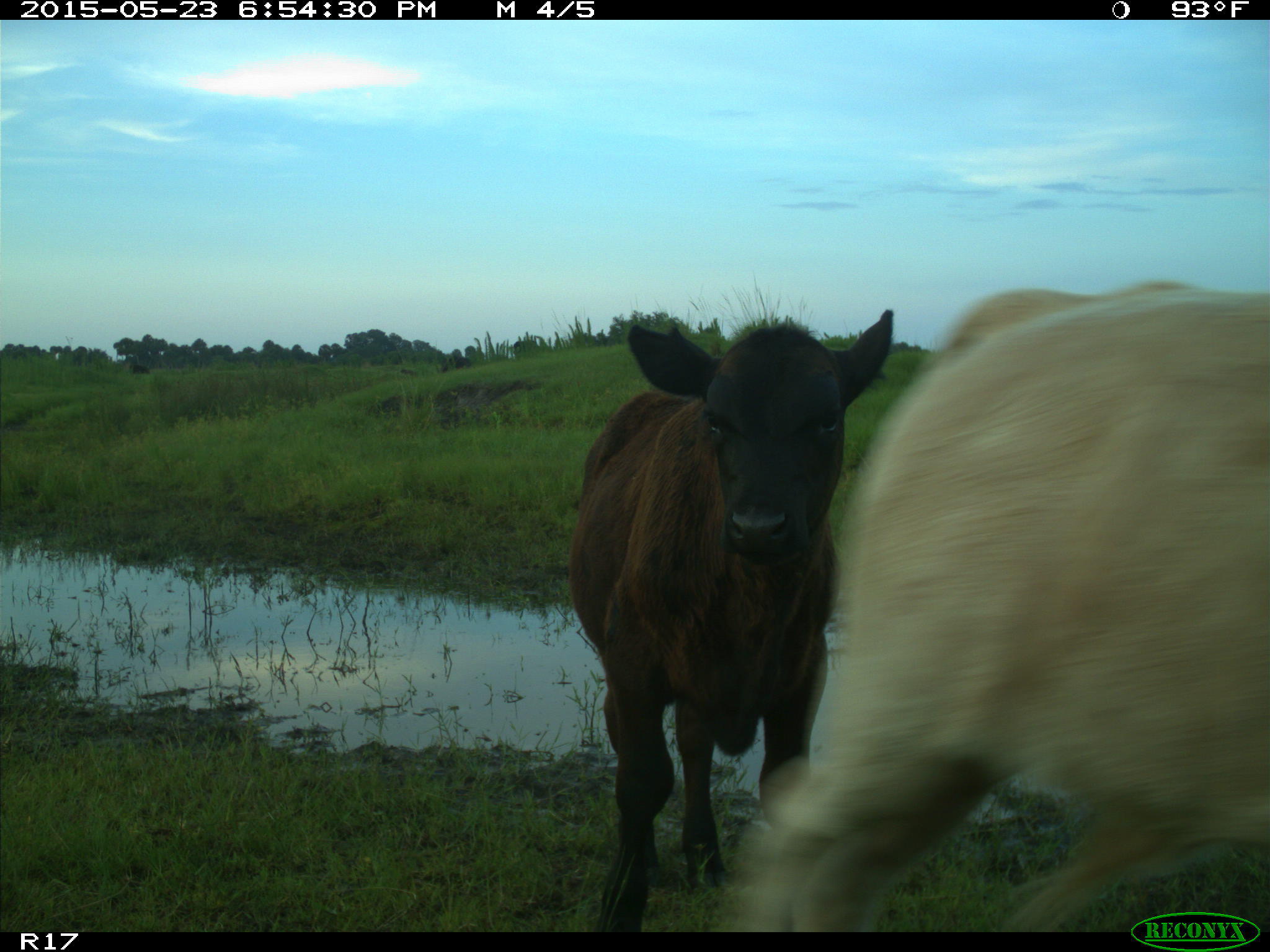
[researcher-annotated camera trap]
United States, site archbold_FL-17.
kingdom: Animalia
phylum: Chordata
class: Mammalia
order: Artiodactyla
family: Bovidae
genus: Bos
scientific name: Bos taurus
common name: domestic cow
Bos taurus (domestic cow).